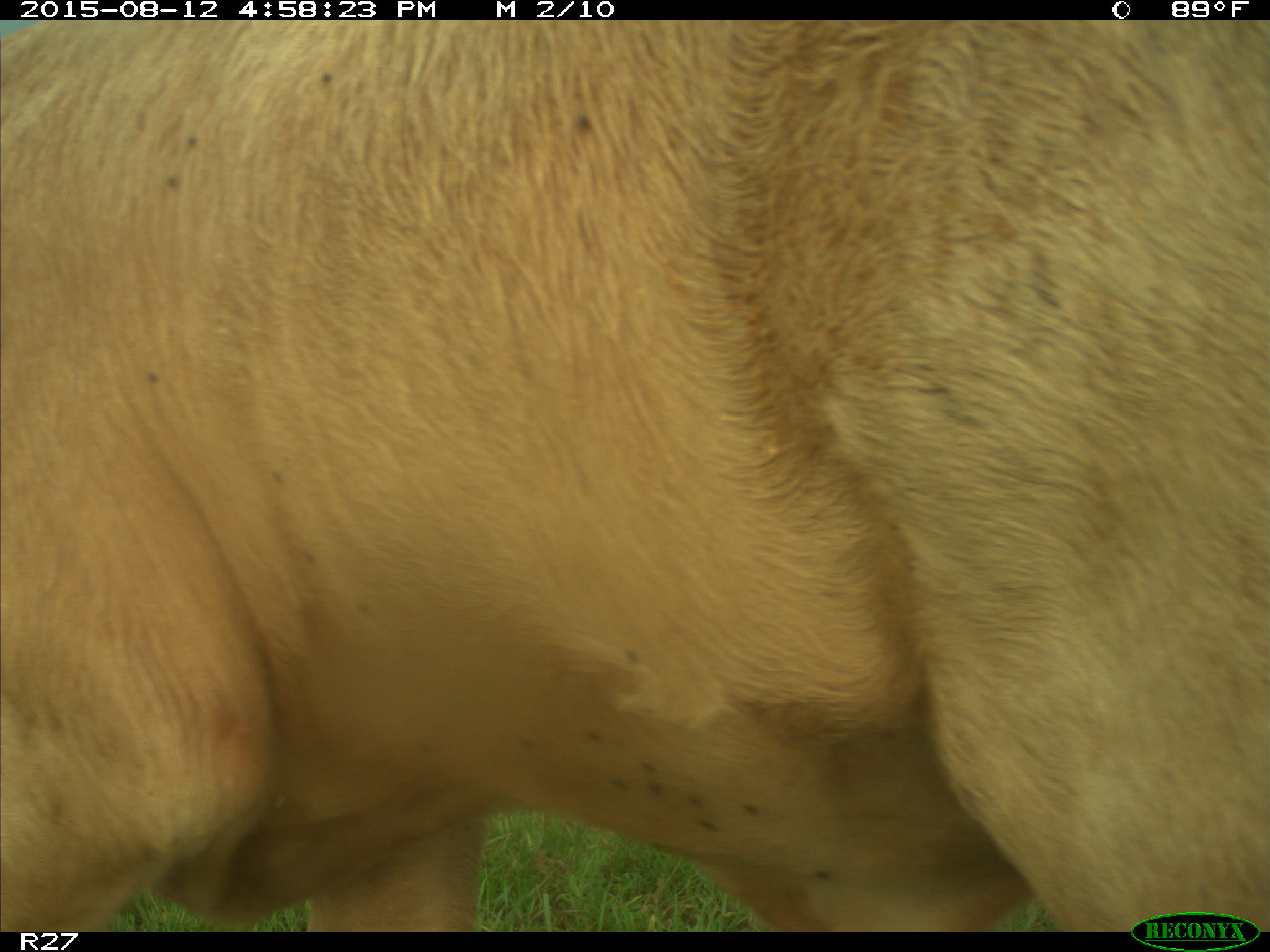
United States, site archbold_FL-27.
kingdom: Animalia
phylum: Chordata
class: Mammalia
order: Artiodactyla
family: Bovidae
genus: Bos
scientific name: Bos taurus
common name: domestic cow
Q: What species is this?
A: Bos taurus (domestic cow).